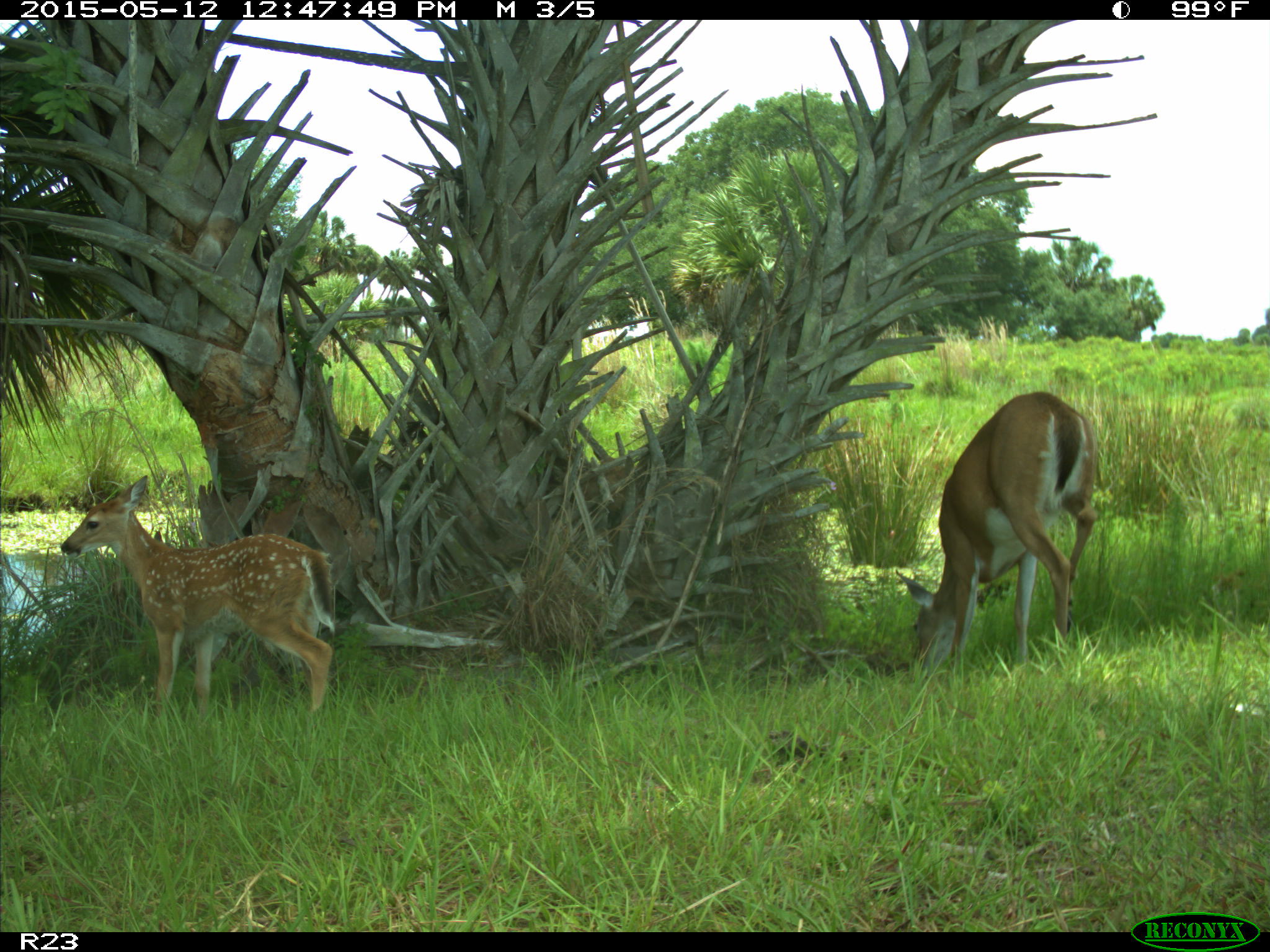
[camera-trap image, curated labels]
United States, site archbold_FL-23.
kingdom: Animalia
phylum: Chordata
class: Mammalia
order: Artiodactyla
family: Bovidae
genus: Bos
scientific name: Bos taurus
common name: domestic cow